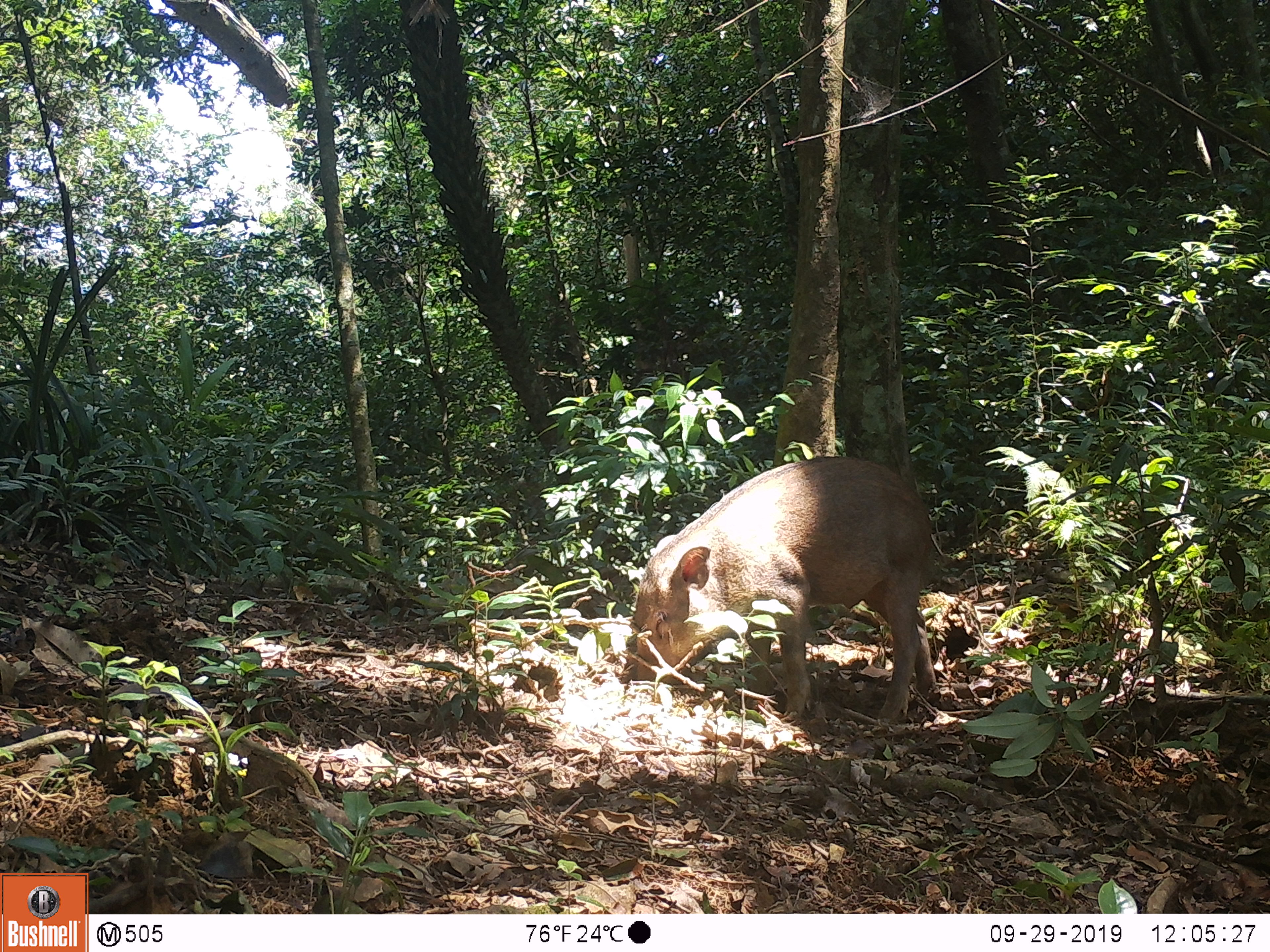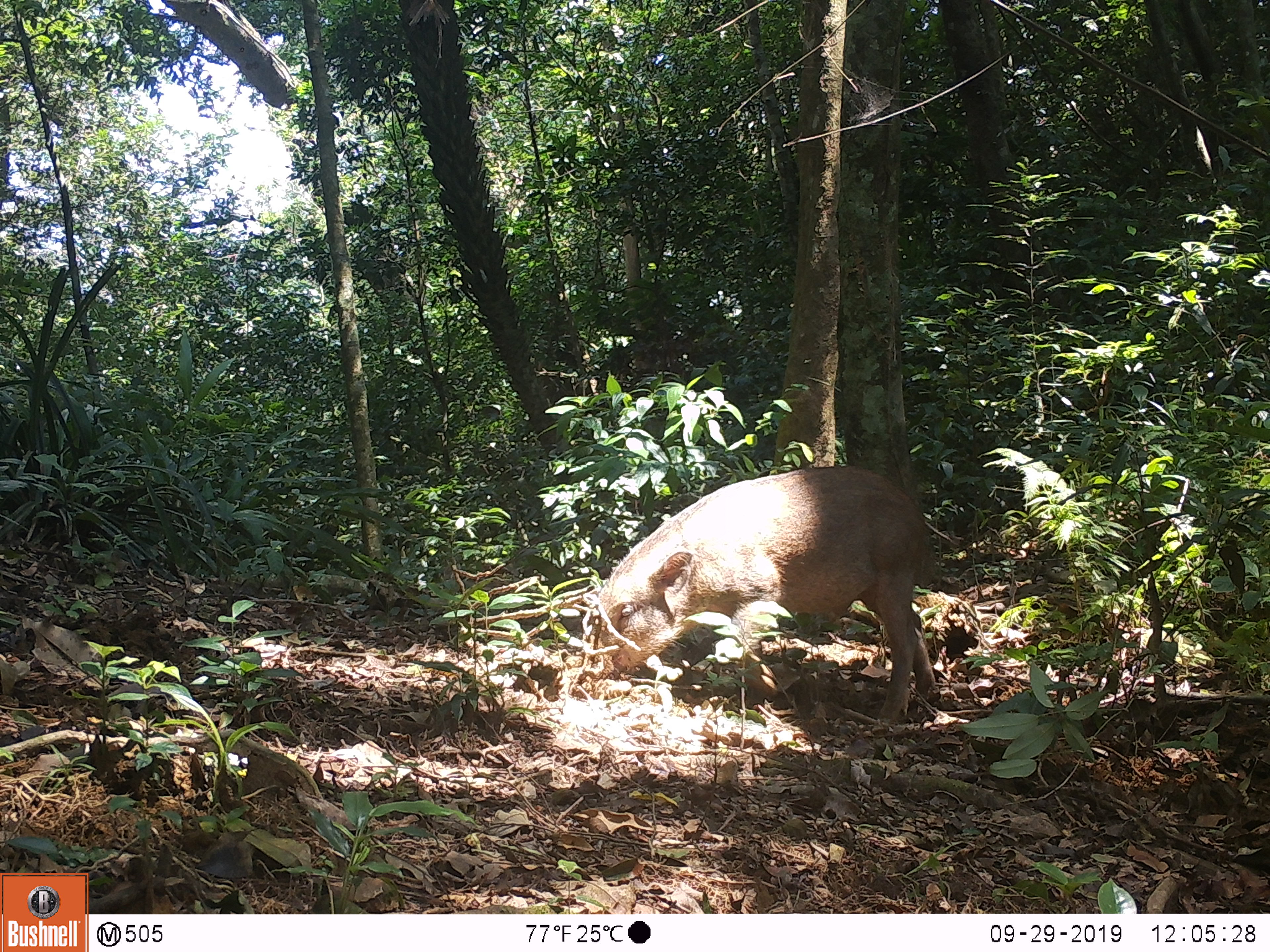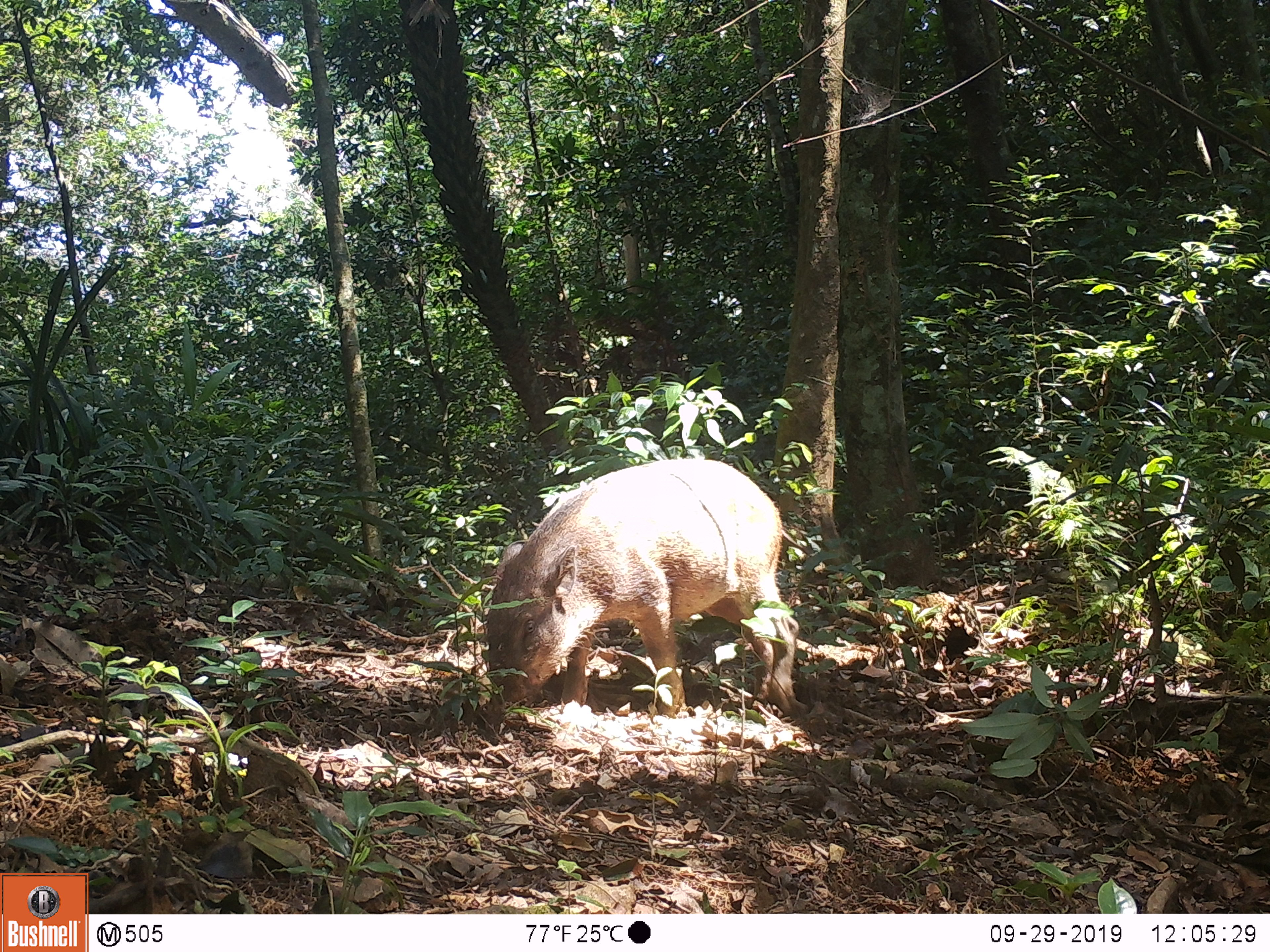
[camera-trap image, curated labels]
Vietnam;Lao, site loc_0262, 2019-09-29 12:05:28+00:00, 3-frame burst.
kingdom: Animalia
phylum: Chordata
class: Mammalia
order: Artiodactyla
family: Suidae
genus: Sus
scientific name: Sus scrofa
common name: eurasian wild pig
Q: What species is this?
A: Eurasian wild pig (Sus scrofa).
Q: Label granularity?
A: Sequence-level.